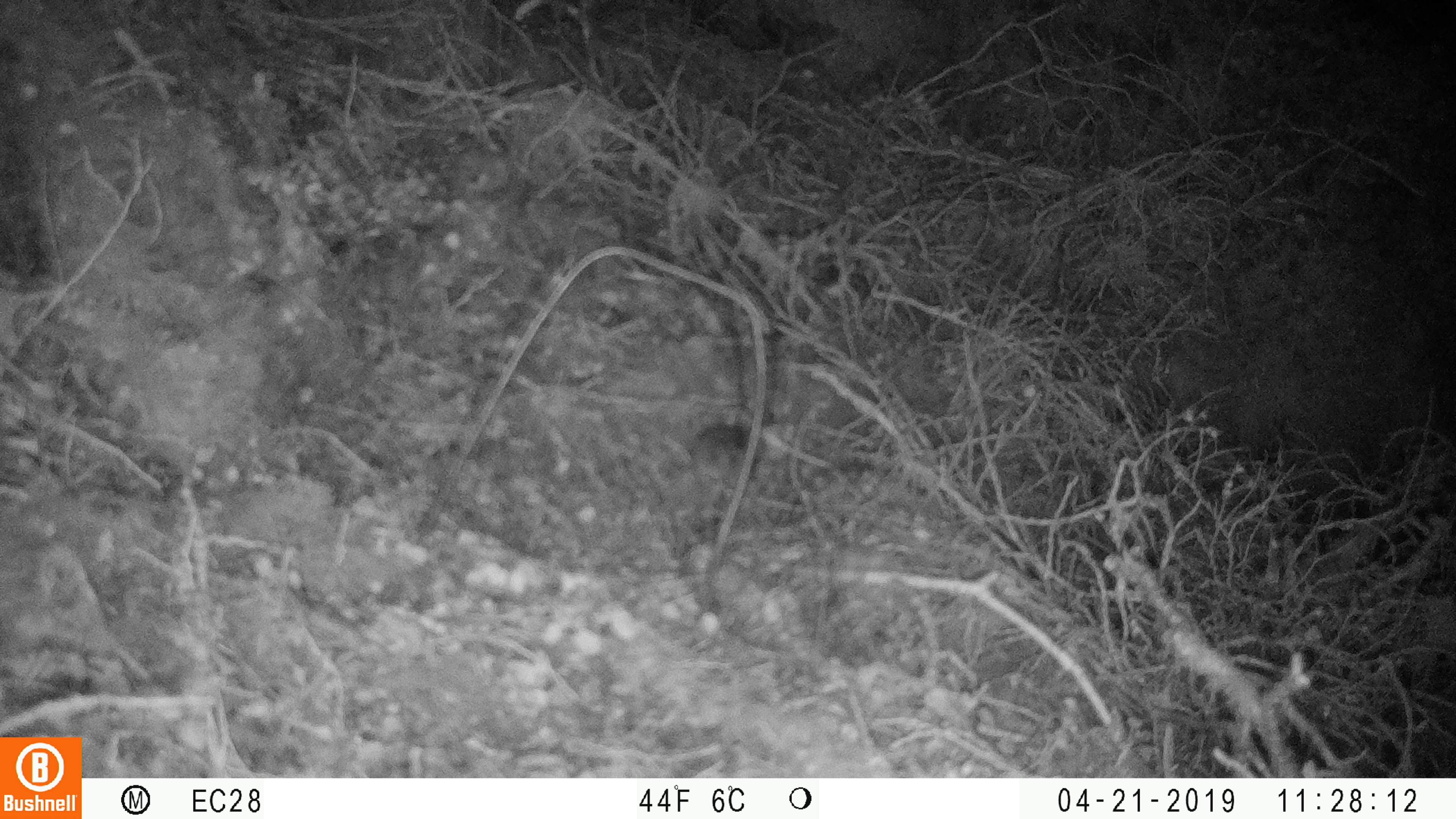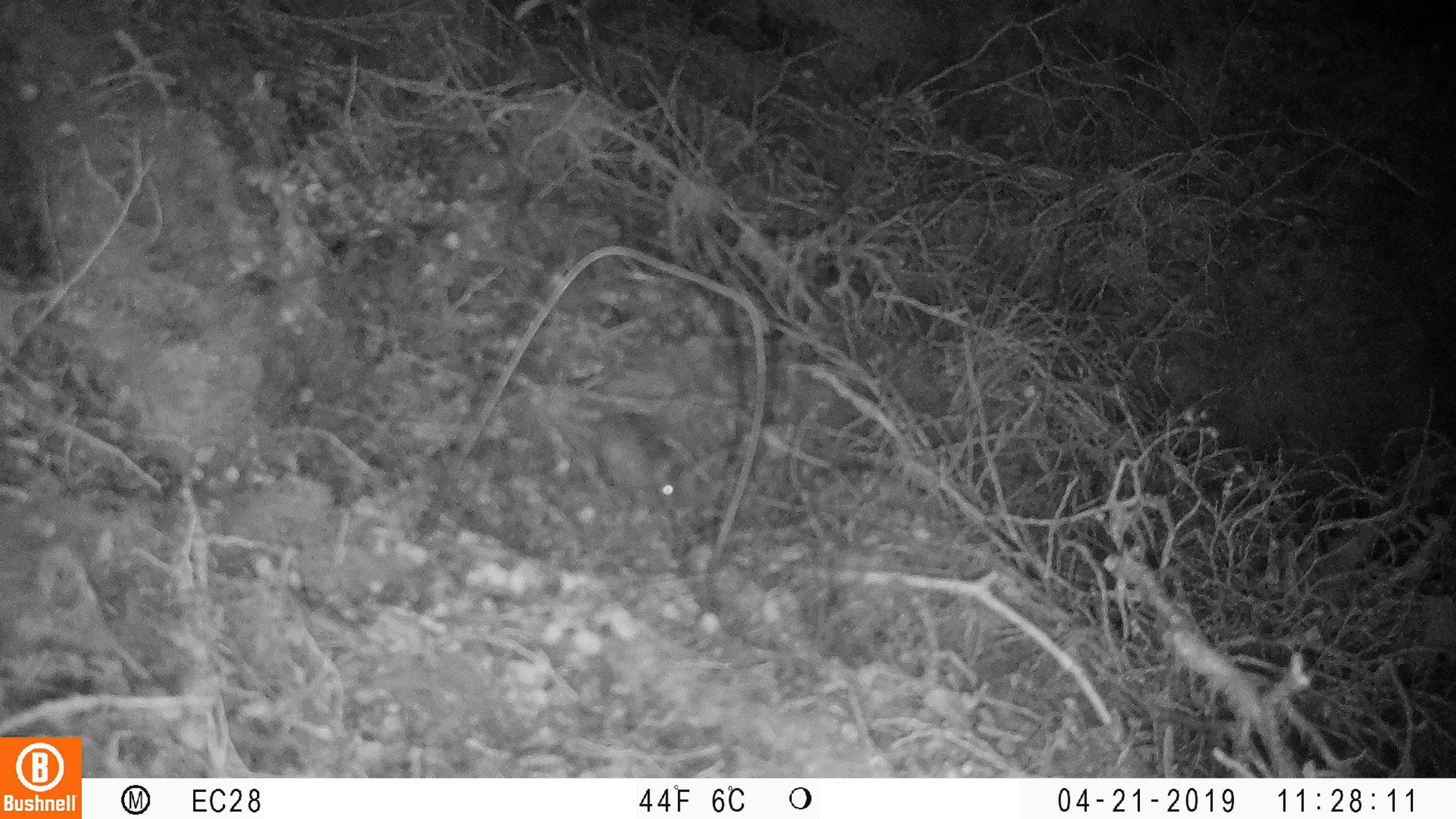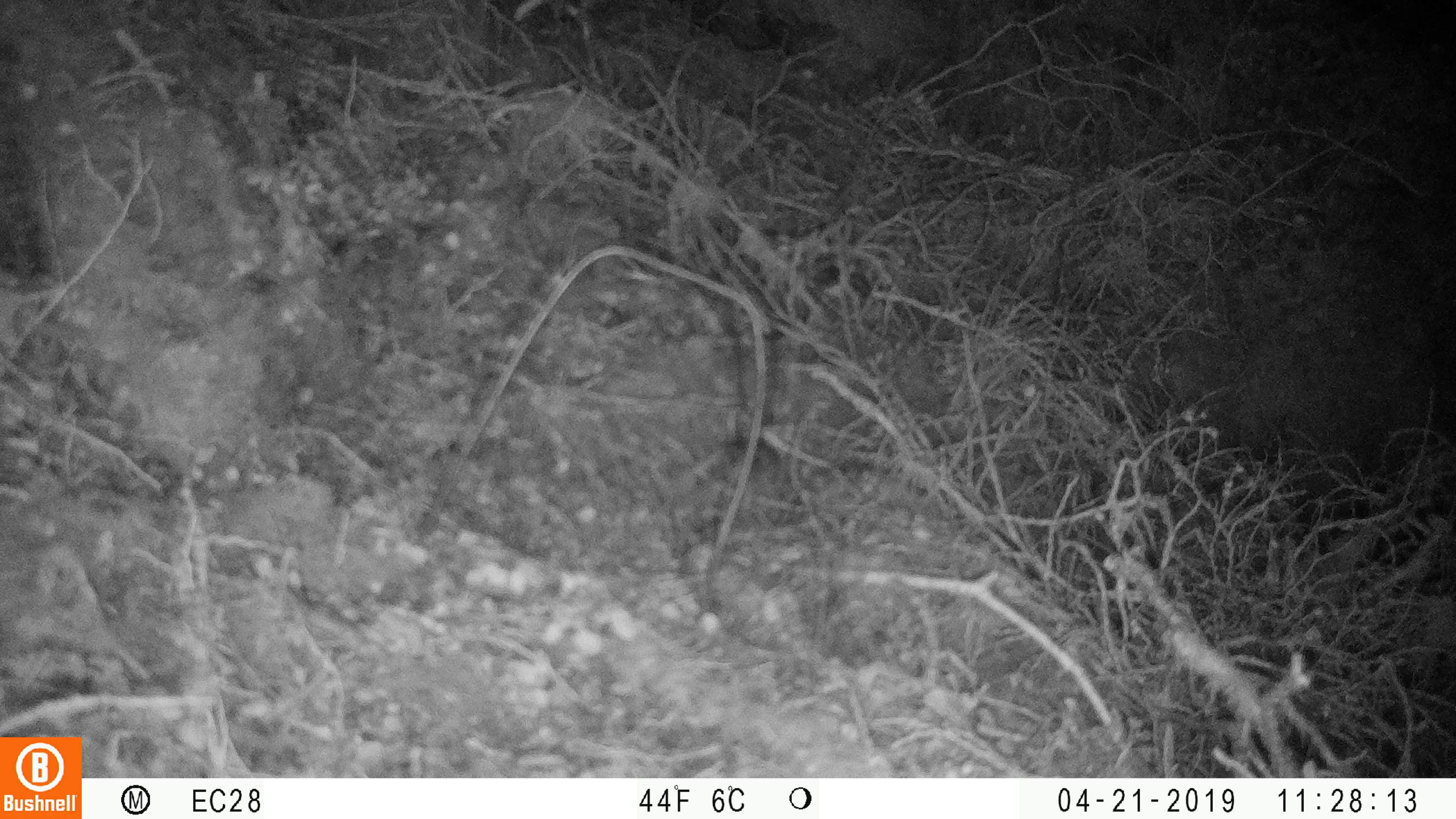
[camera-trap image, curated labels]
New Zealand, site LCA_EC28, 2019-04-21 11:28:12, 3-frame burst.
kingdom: Animalia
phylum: Chordata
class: Mammalia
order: Rodentia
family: Muridae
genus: Mus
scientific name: Mus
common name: mouse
Mouse (Mus).